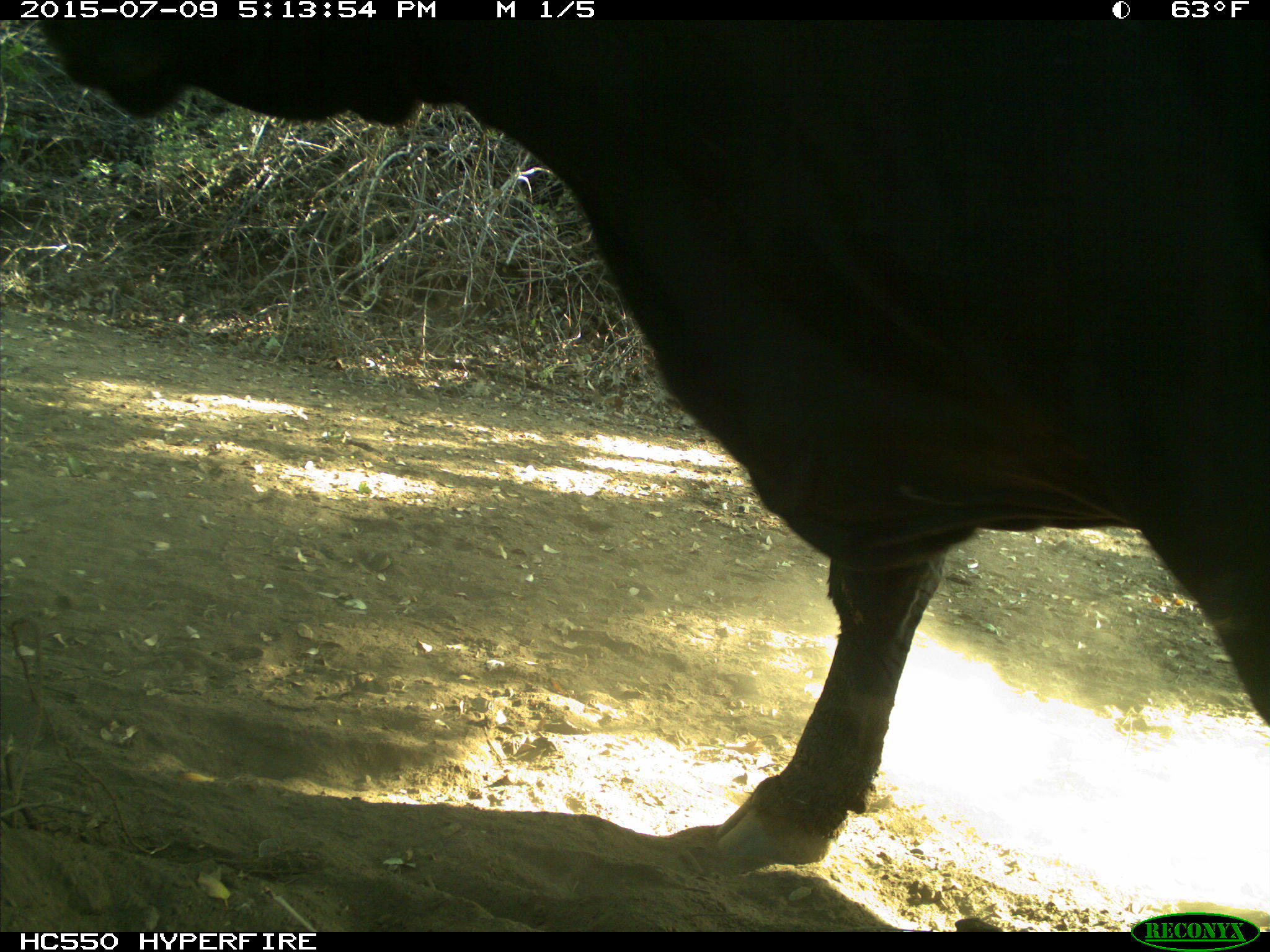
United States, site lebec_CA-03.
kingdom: Animalia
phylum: Chordata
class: Mammalia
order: Artiodactyla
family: Bovidae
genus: Bos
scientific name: Bos taurus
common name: domestic cow